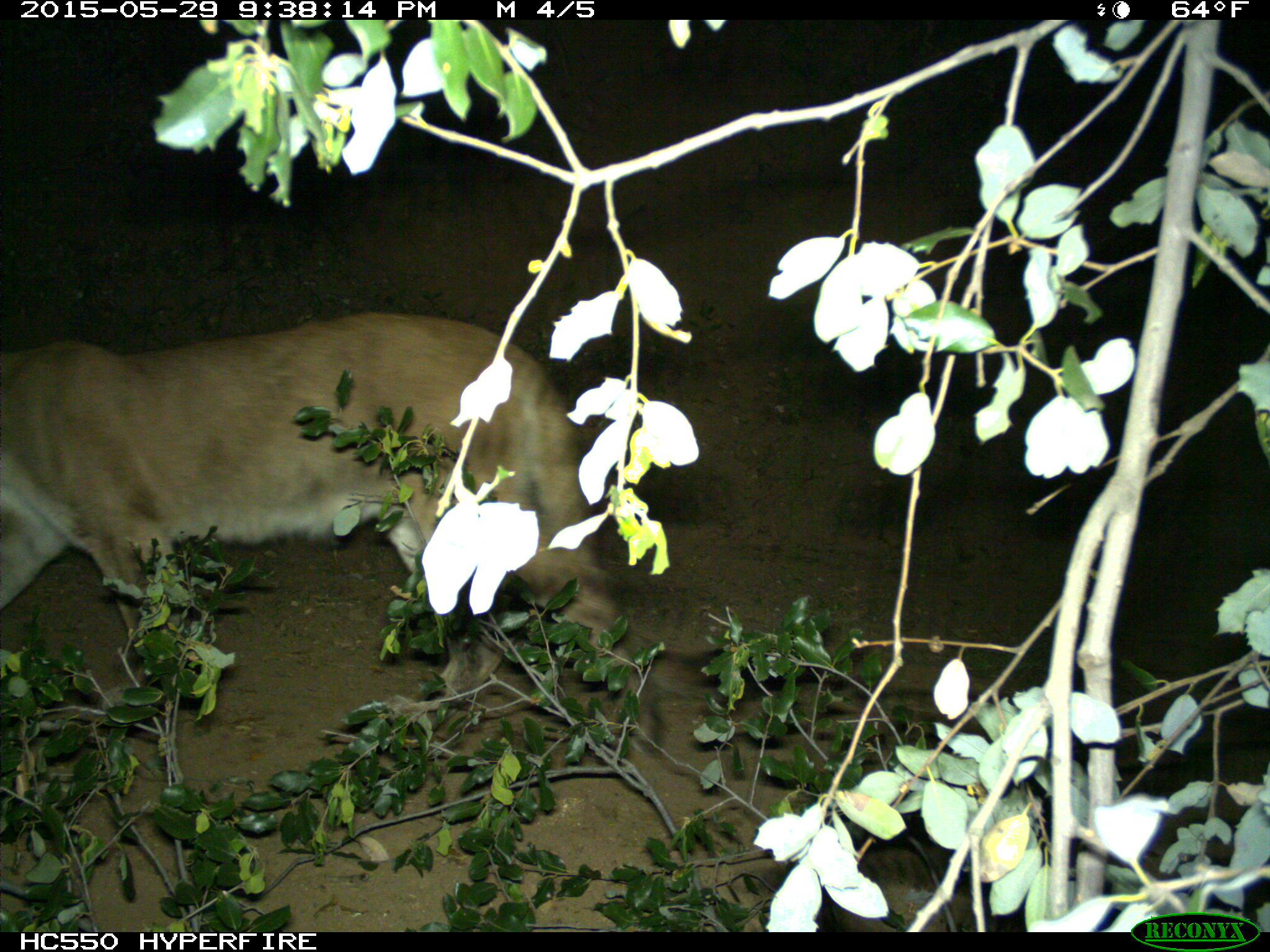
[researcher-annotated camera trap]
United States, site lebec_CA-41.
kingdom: Animalia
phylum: Chordata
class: Mammalia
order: Carnivora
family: Felidae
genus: Puma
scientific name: Puma concolor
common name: mountain lion